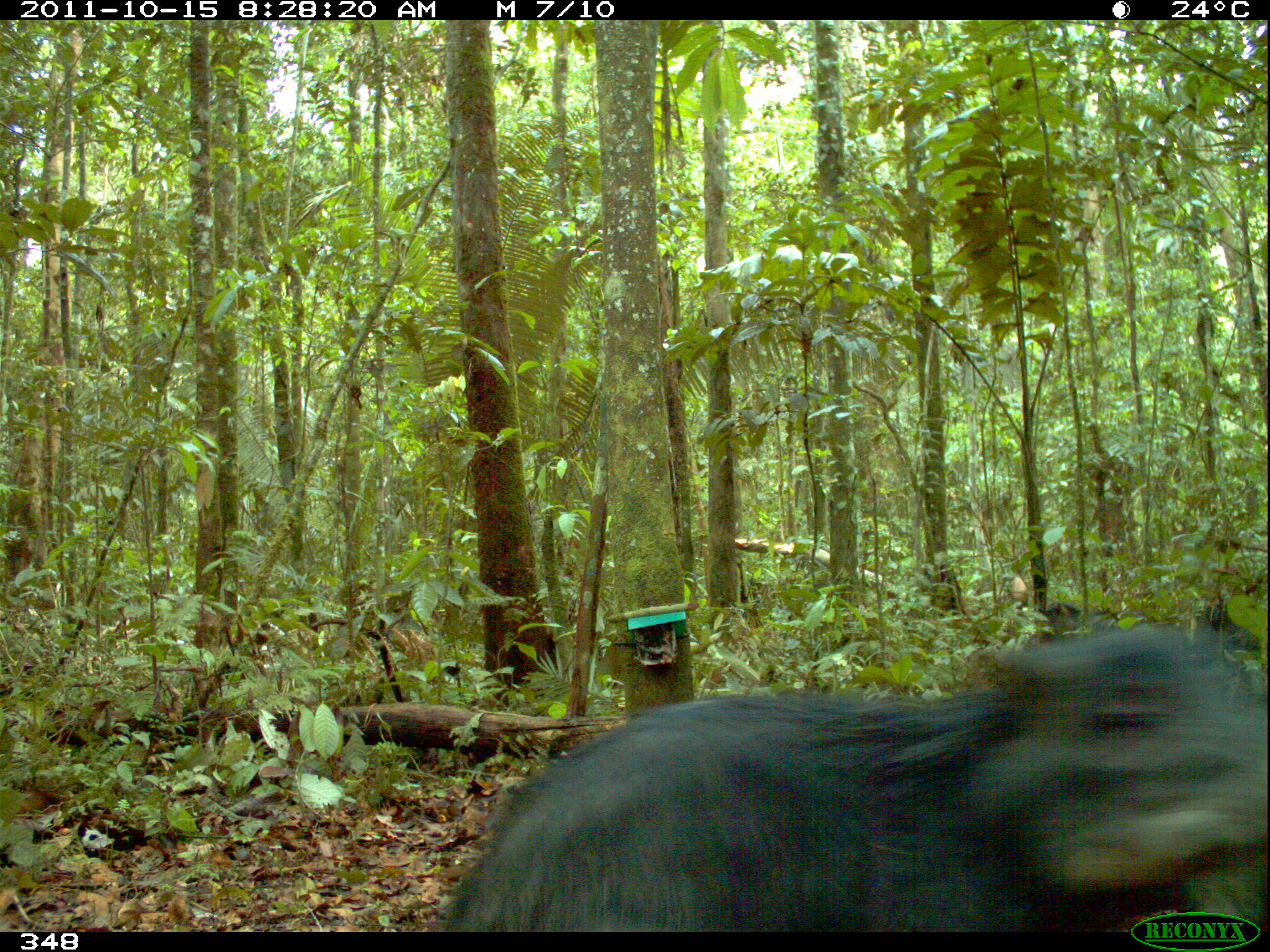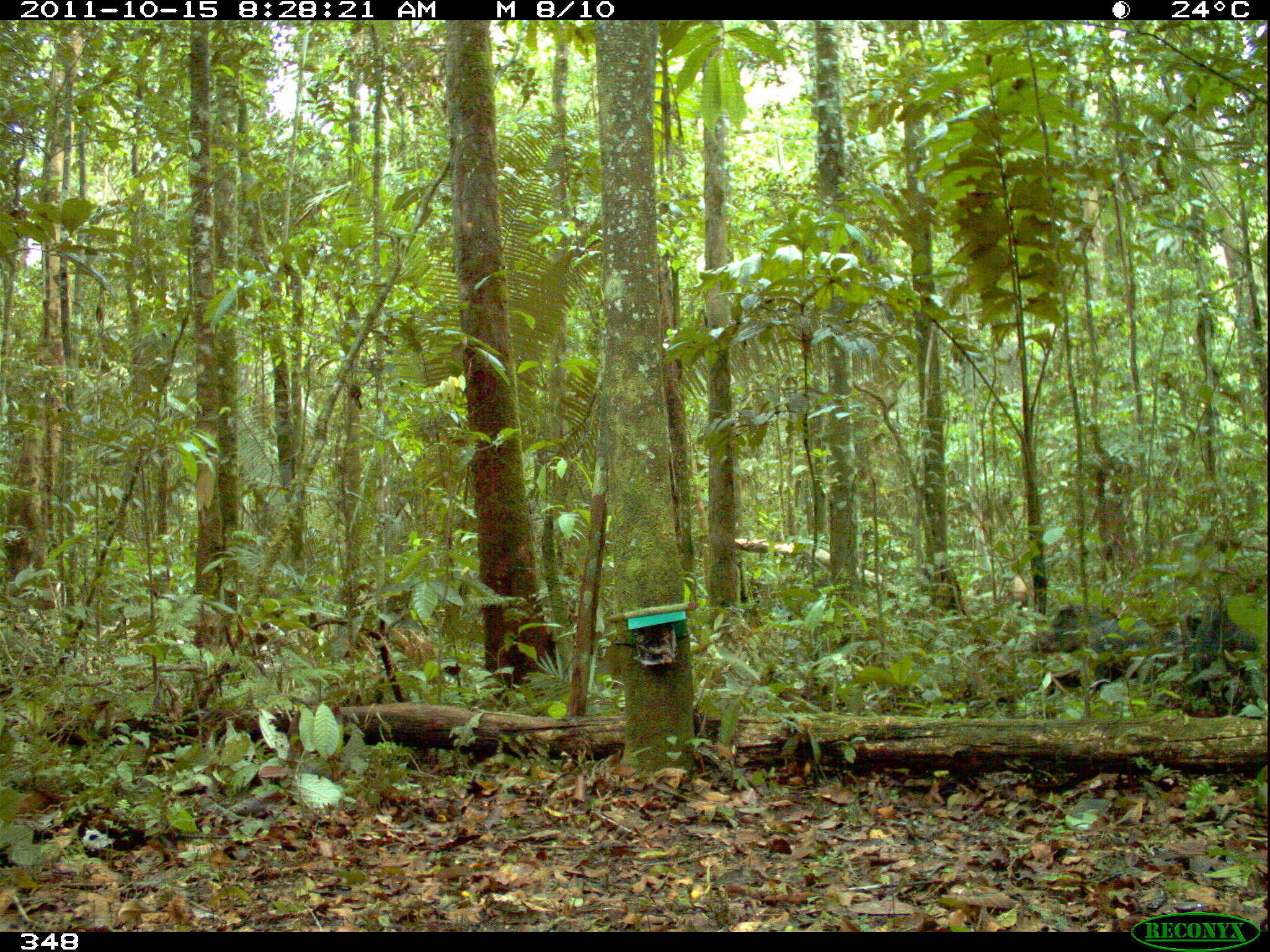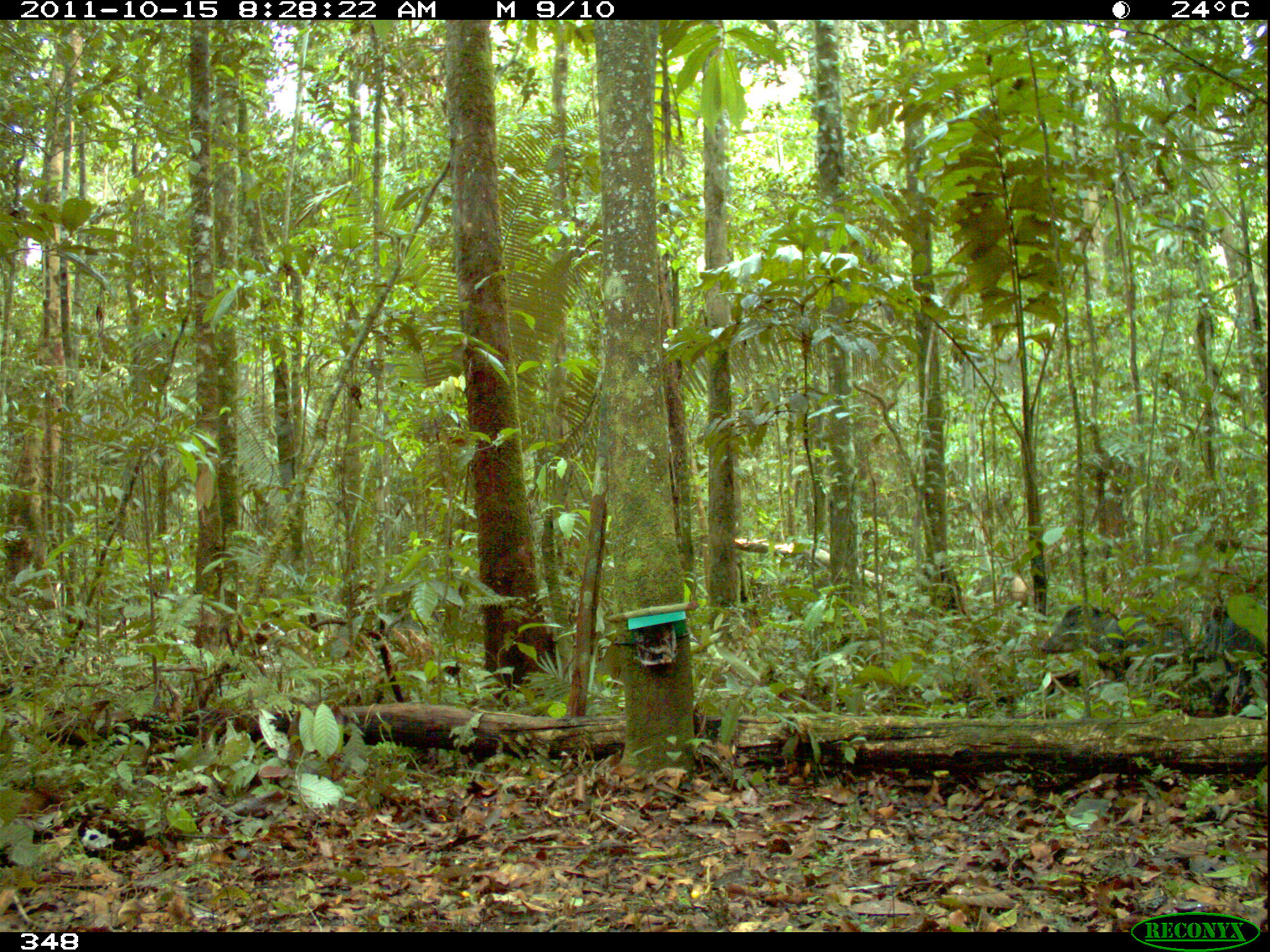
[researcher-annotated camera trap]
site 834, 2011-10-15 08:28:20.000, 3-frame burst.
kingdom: Animalia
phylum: Chordata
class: Mammalia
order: Artiodactyla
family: Tayassuidae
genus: Tayassu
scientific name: Tayassu pecari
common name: white-lipped peccary